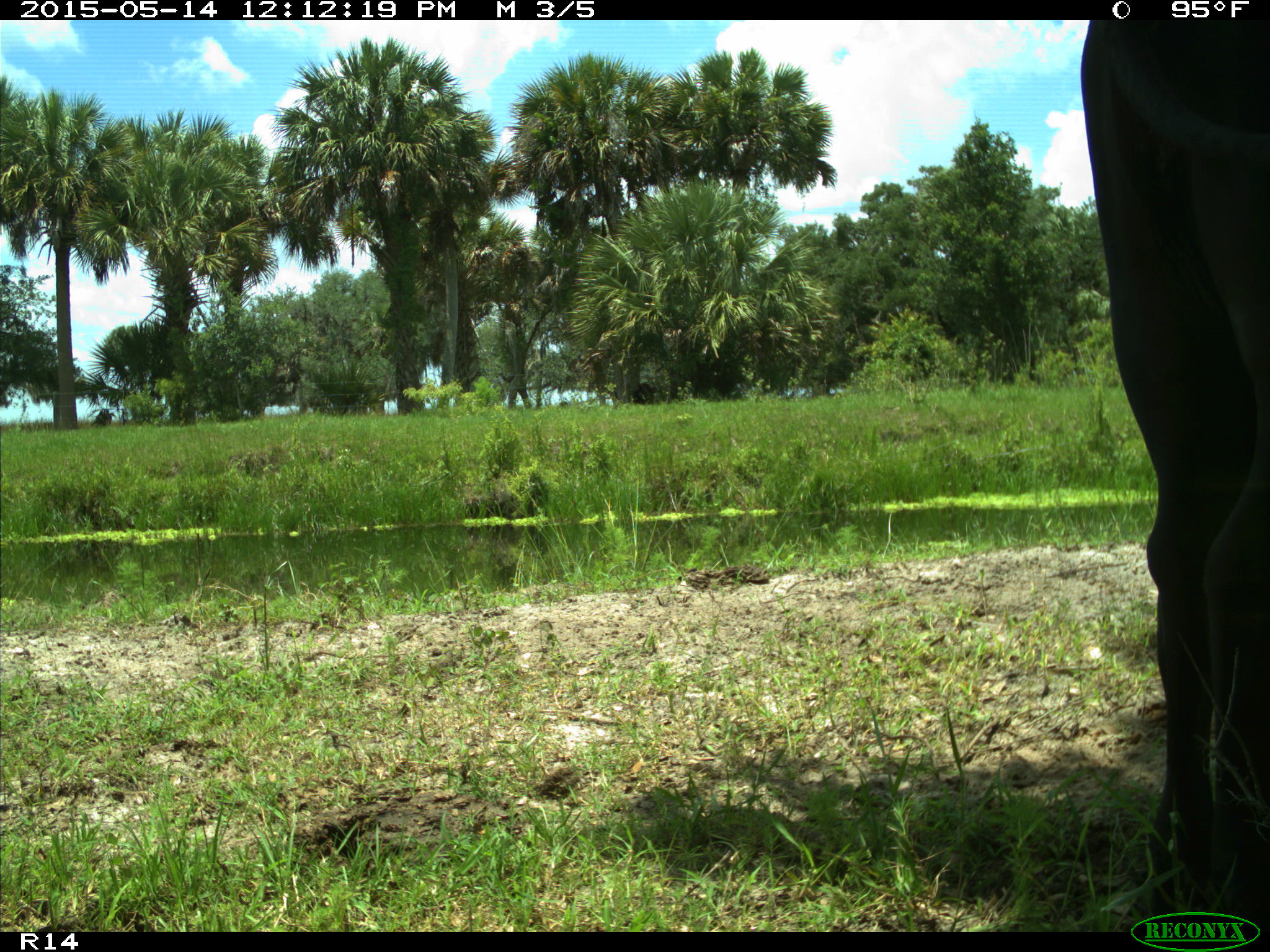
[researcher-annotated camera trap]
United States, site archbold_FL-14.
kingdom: Animalia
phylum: Chordata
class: Mammalia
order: Artiodactyla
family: Bovidae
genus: Bos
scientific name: Bos taurus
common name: domestic cow